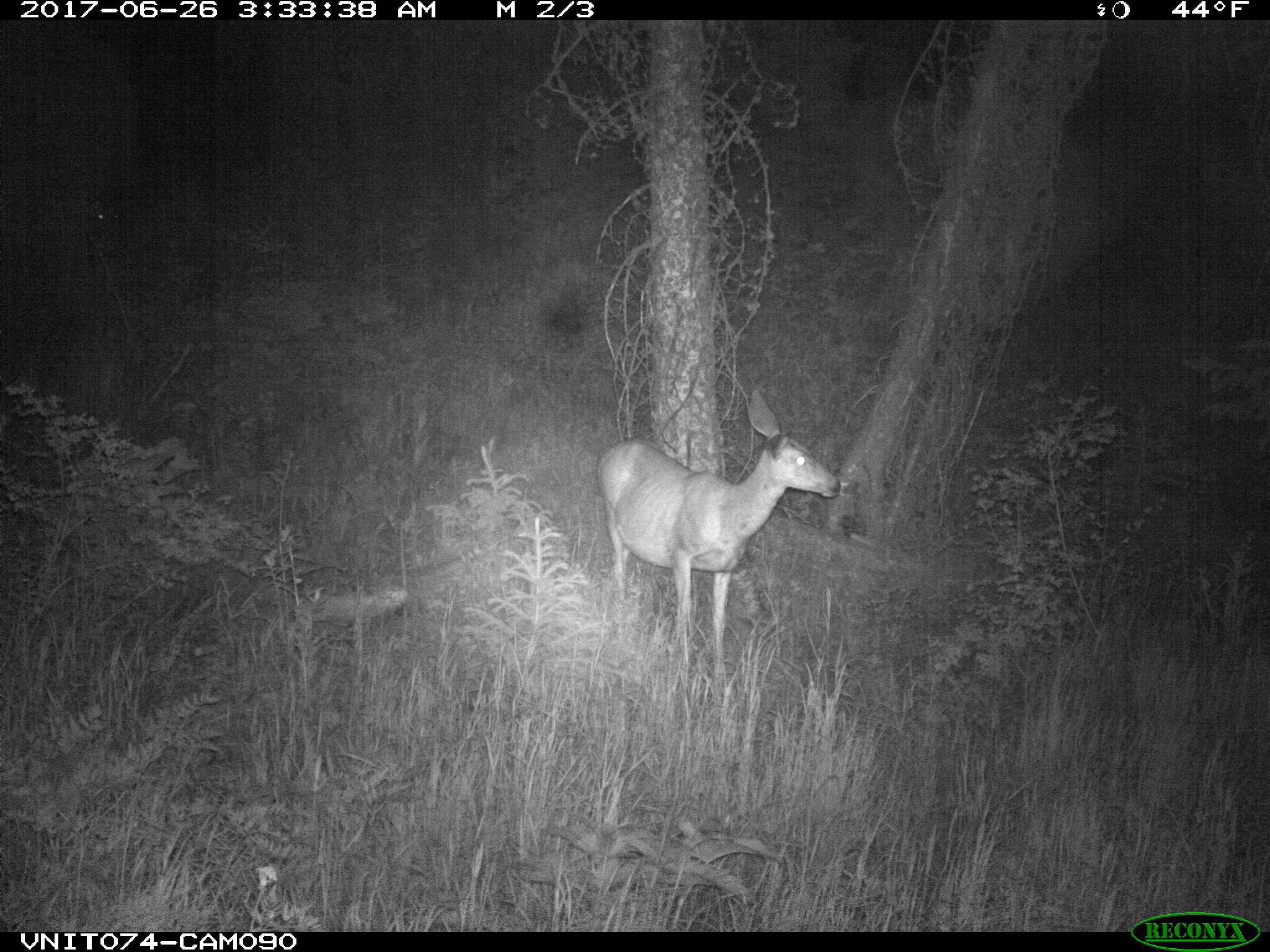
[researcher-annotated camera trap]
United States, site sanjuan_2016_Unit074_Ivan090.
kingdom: Animalia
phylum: Chordata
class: Mammalia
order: Artiodactyla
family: Cervidae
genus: Odocoileus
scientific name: Odocoileus hemionus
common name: mule deer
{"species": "Odocoileus hemionus (mule deer)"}